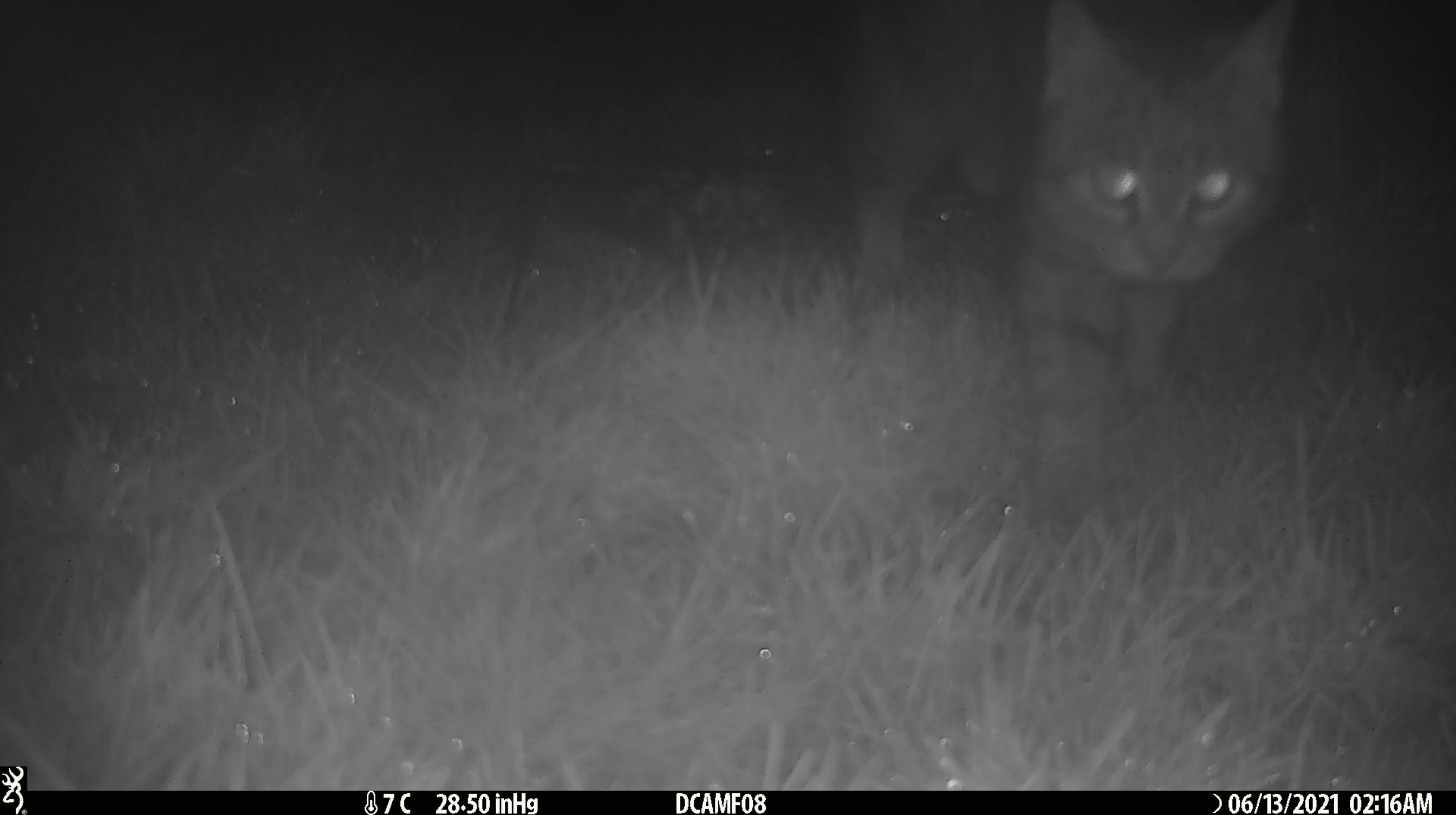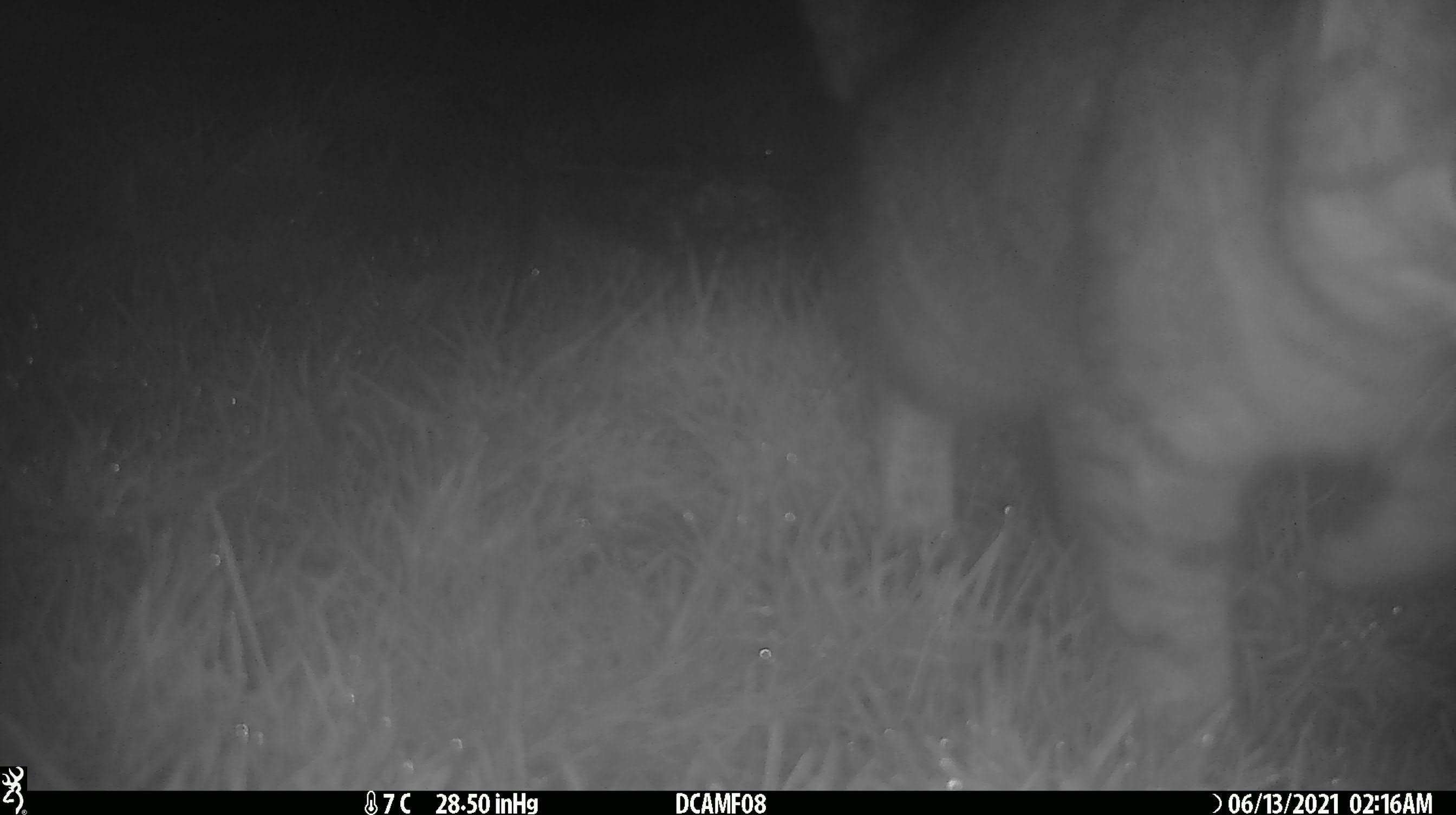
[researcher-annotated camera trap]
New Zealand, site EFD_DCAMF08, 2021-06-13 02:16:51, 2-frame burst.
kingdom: Animalia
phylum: Chordata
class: Mammalia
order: Carnivora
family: Felidae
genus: Felis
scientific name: Felis catus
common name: domestic cat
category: cat